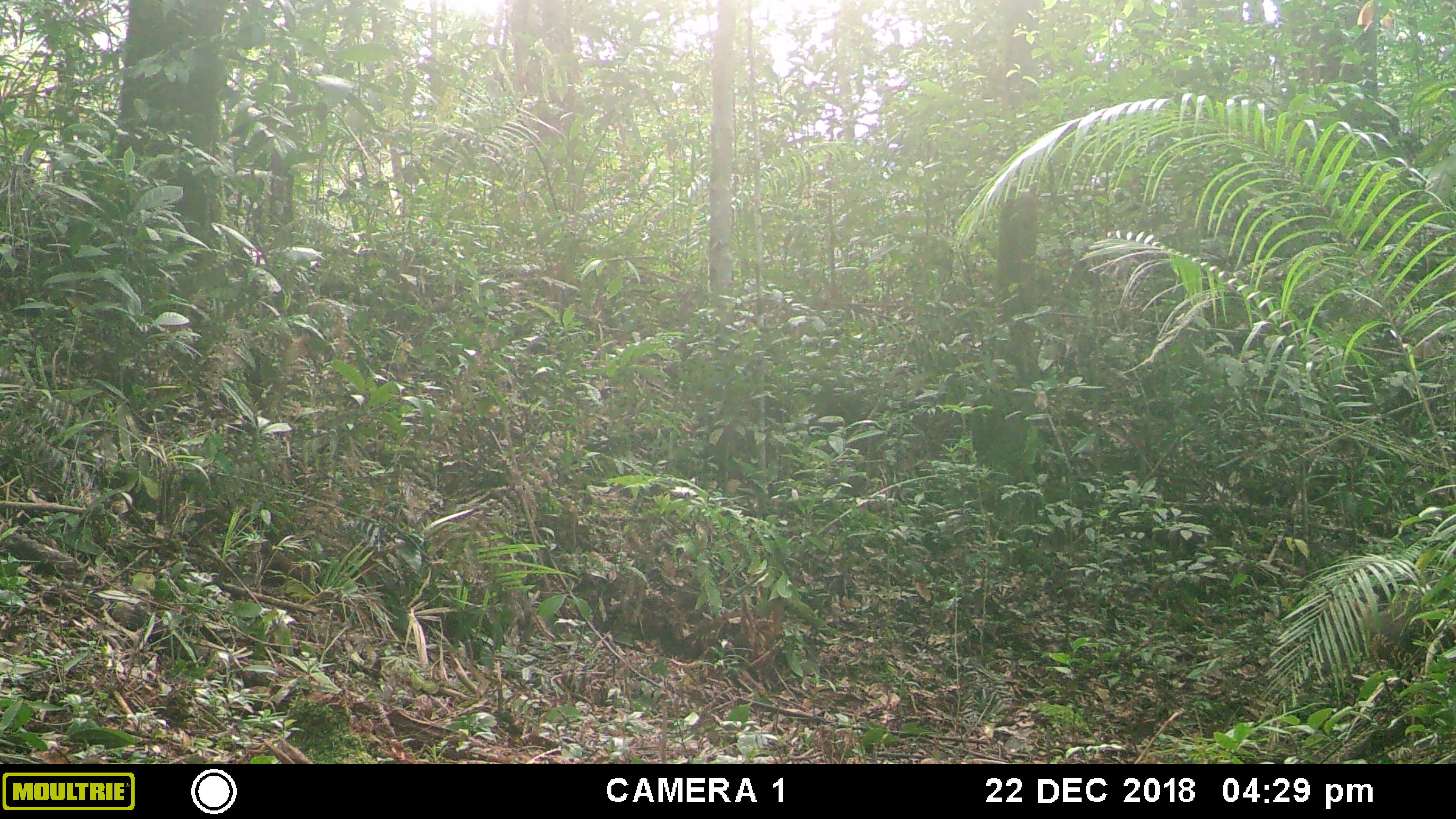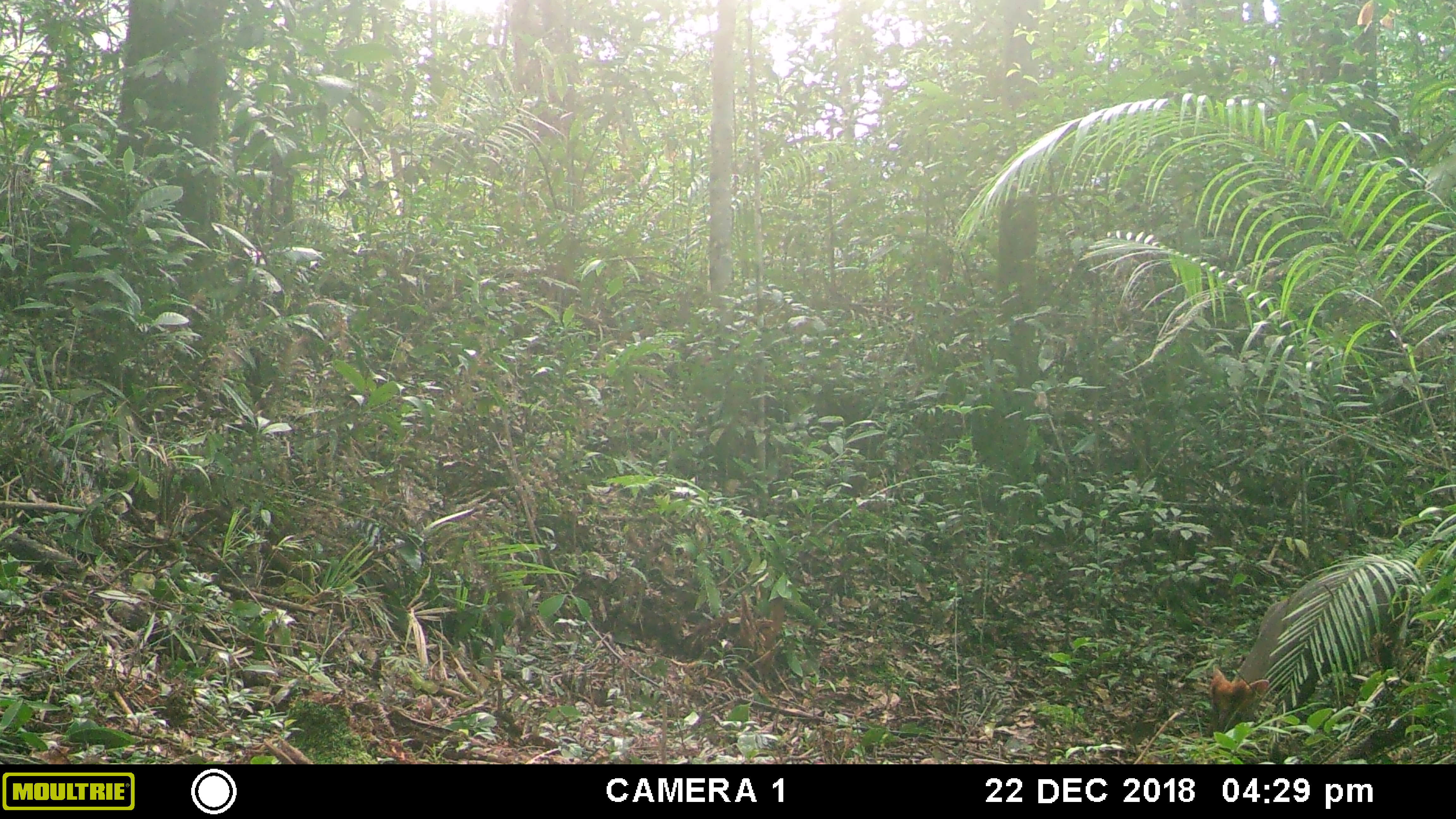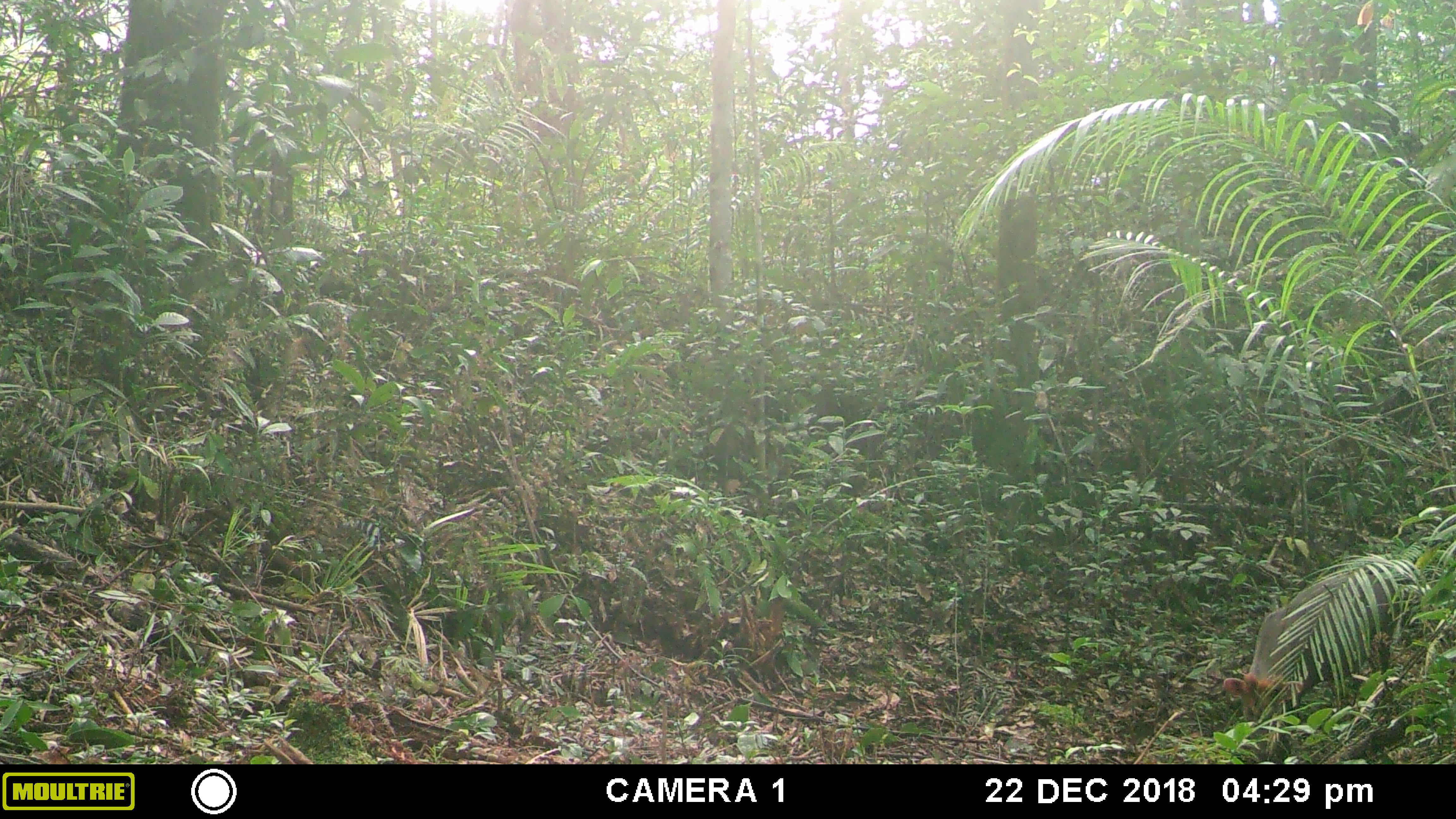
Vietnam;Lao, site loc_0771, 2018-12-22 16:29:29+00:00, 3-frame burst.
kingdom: Animalia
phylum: Chordata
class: Mammalia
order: Artiodactyla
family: Cervidae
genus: Muntiacus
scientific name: Muntiacus rooseveltorum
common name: roosevelt's muntjac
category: roosevelts muntjac group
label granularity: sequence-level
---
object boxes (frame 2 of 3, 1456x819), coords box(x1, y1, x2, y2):
roosevelts muntjac group: box(1205, 559, 1419, 738)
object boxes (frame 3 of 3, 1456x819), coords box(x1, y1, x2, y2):
roosevelts muntjac group: box(1222, 568, 1410, 722)